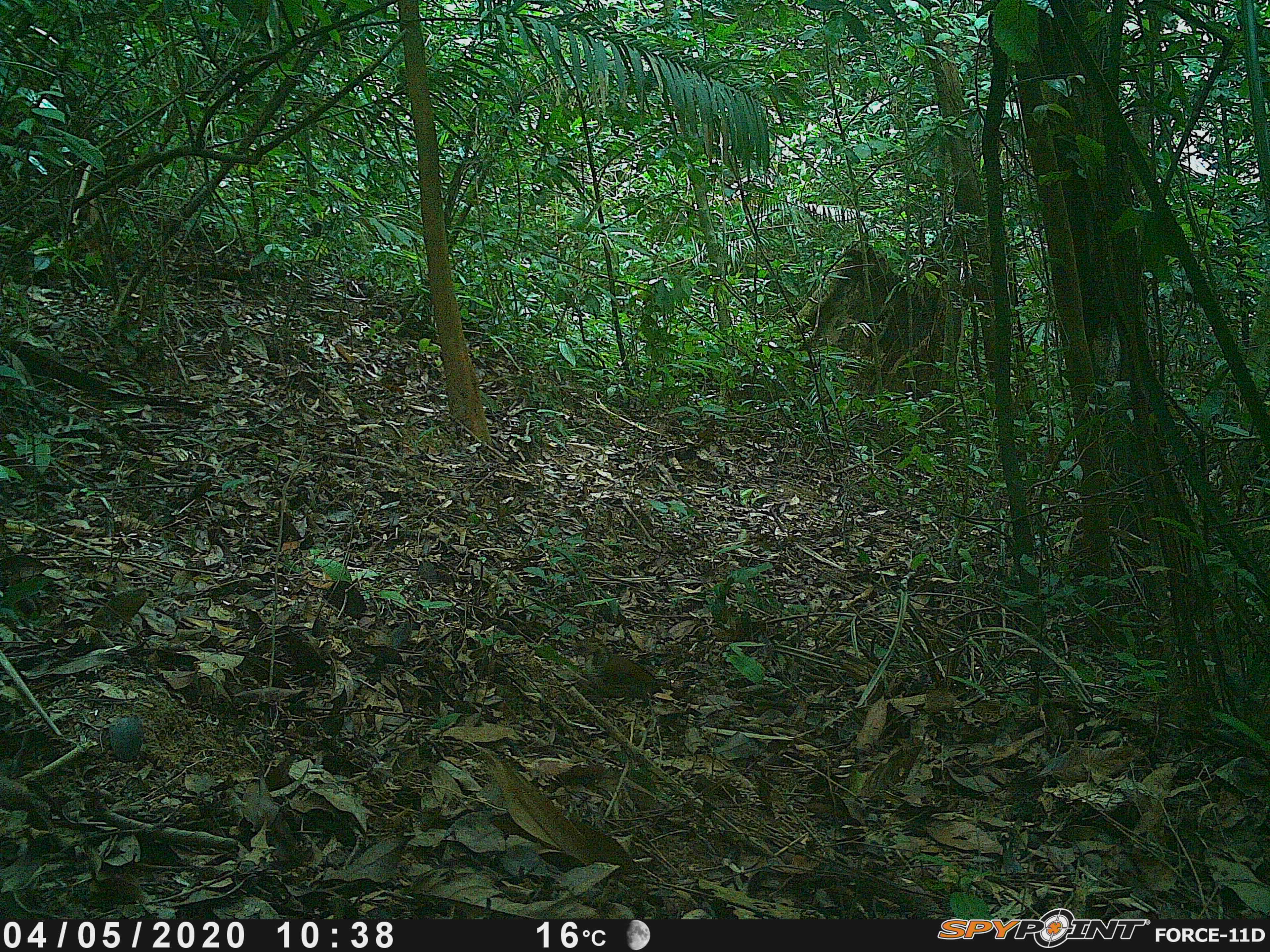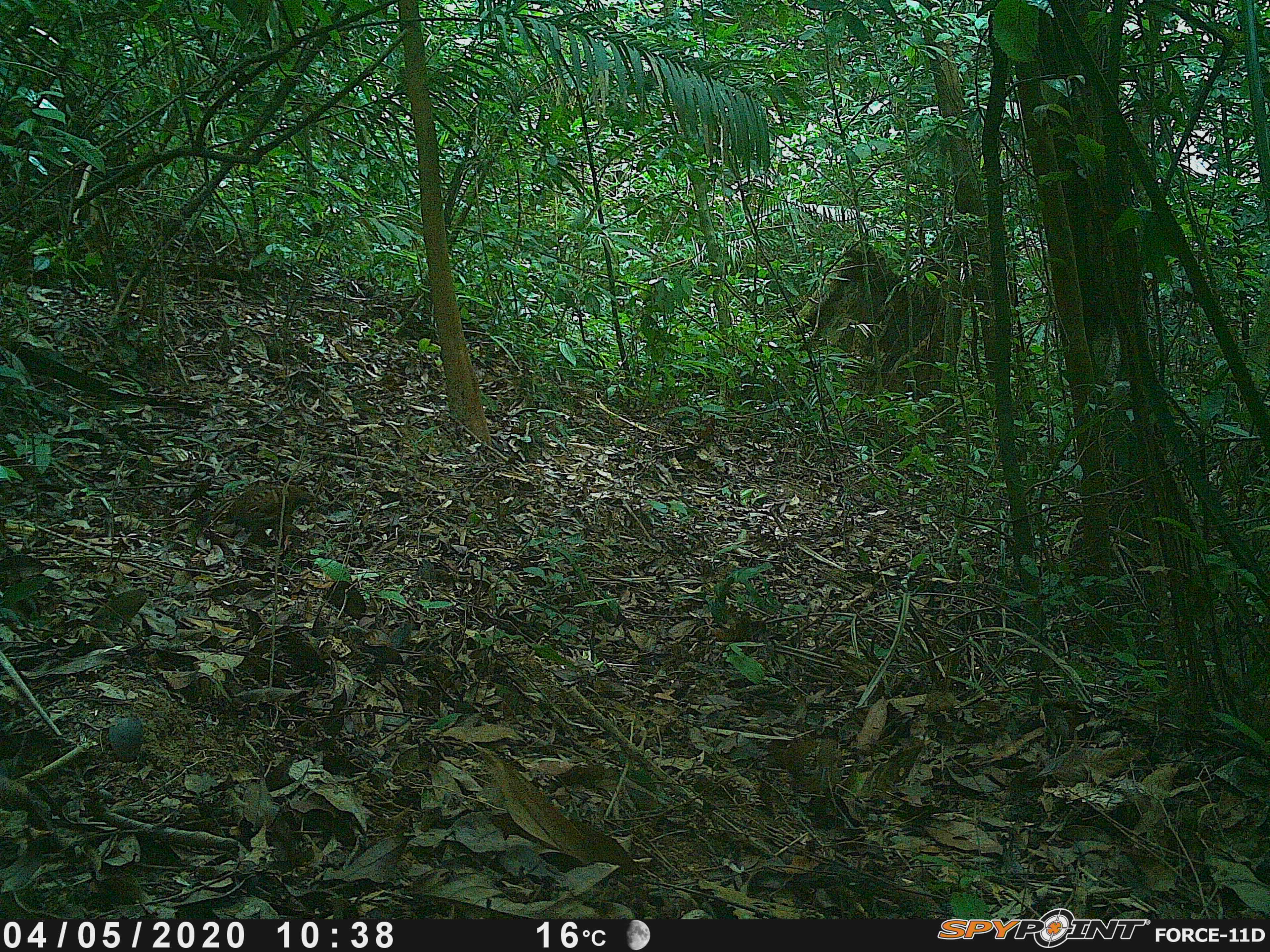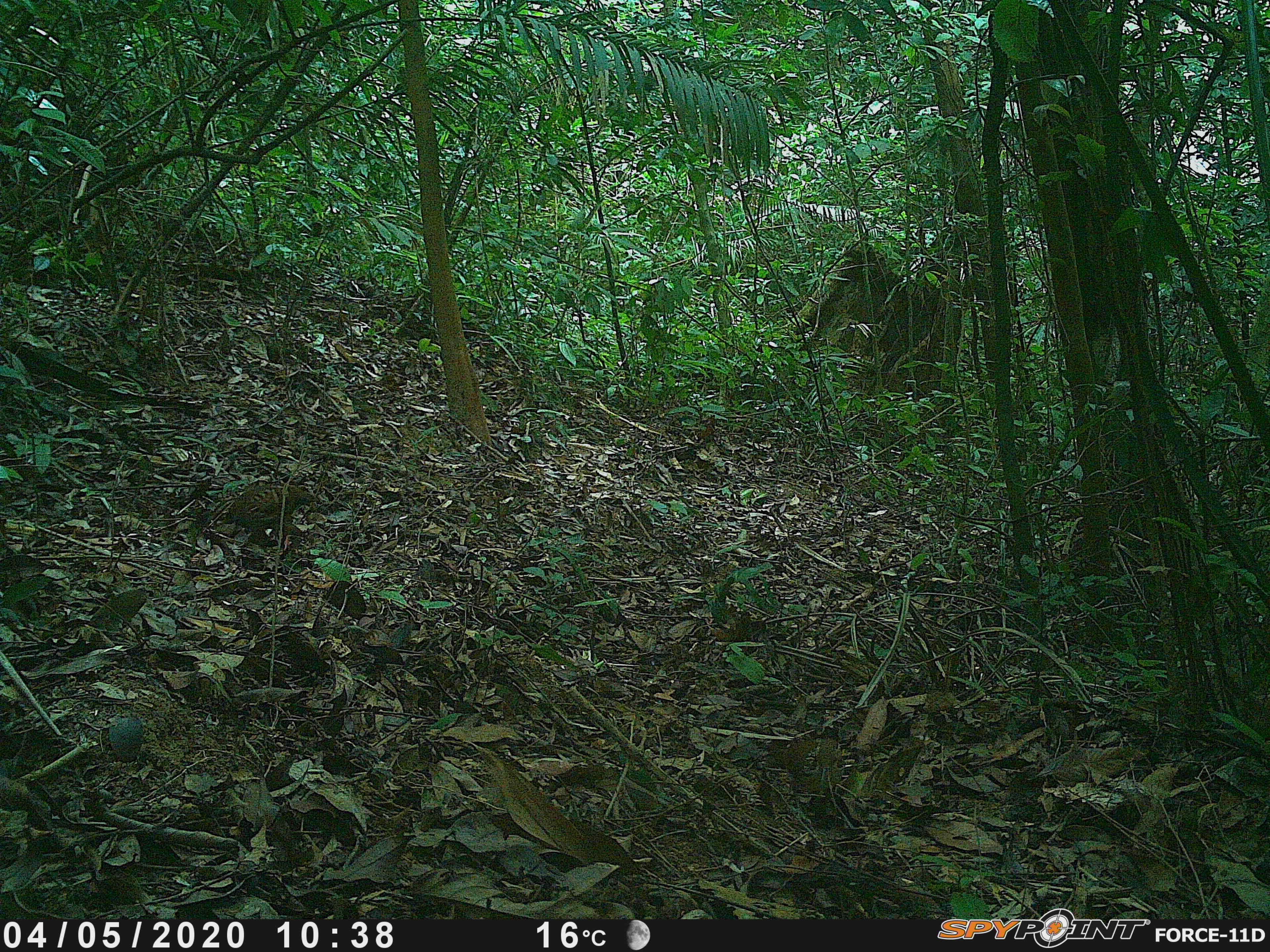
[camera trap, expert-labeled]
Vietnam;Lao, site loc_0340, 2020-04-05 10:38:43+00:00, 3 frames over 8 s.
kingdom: Animalia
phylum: Chordata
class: Aves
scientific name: Aves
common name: bird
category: unidentified bird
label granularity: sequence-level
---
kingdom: Animalia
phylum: Chordata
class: Aves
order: Galliformes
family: Phasianidae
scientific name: Phasianidae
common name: partridge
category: unidentified partridge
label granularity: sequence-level